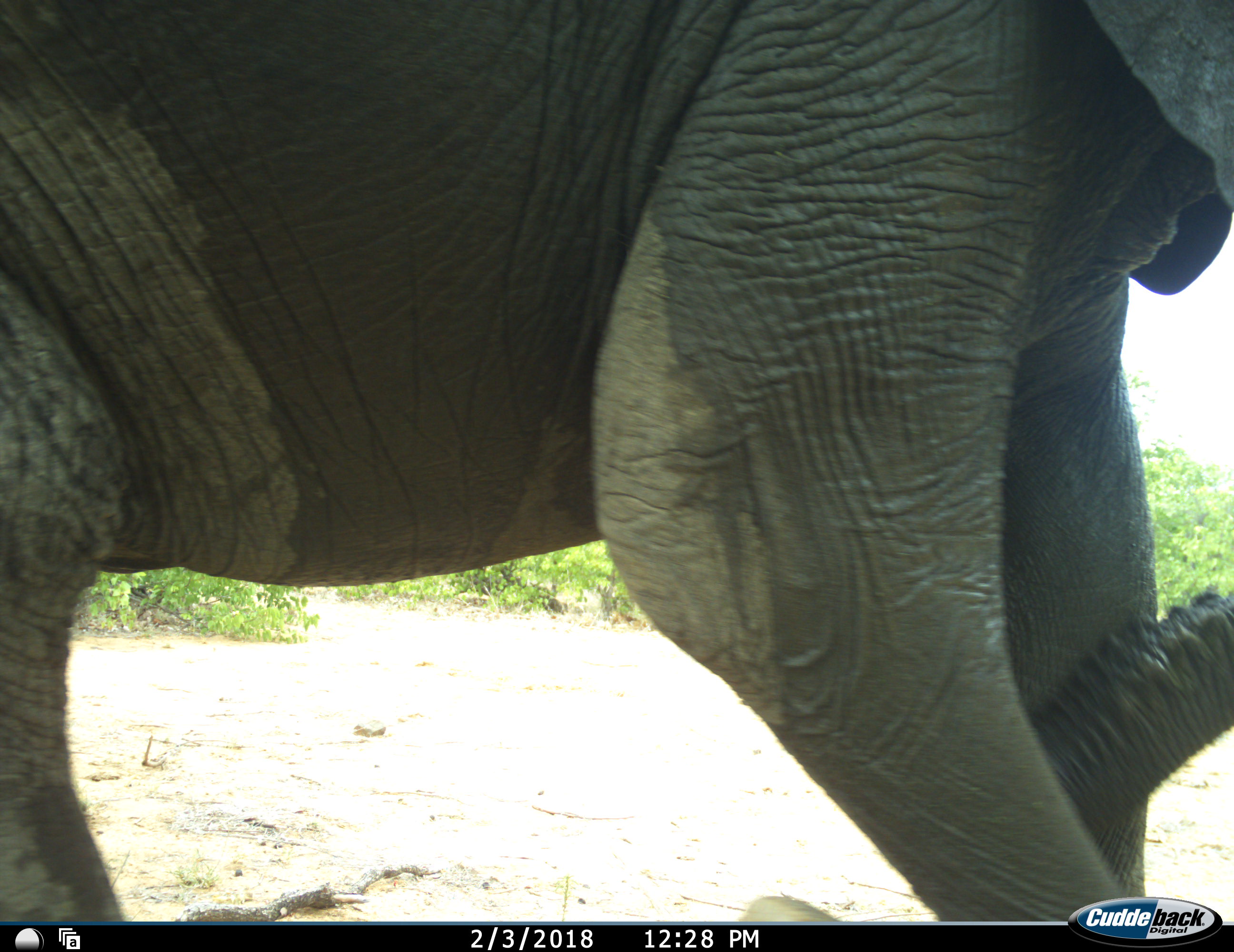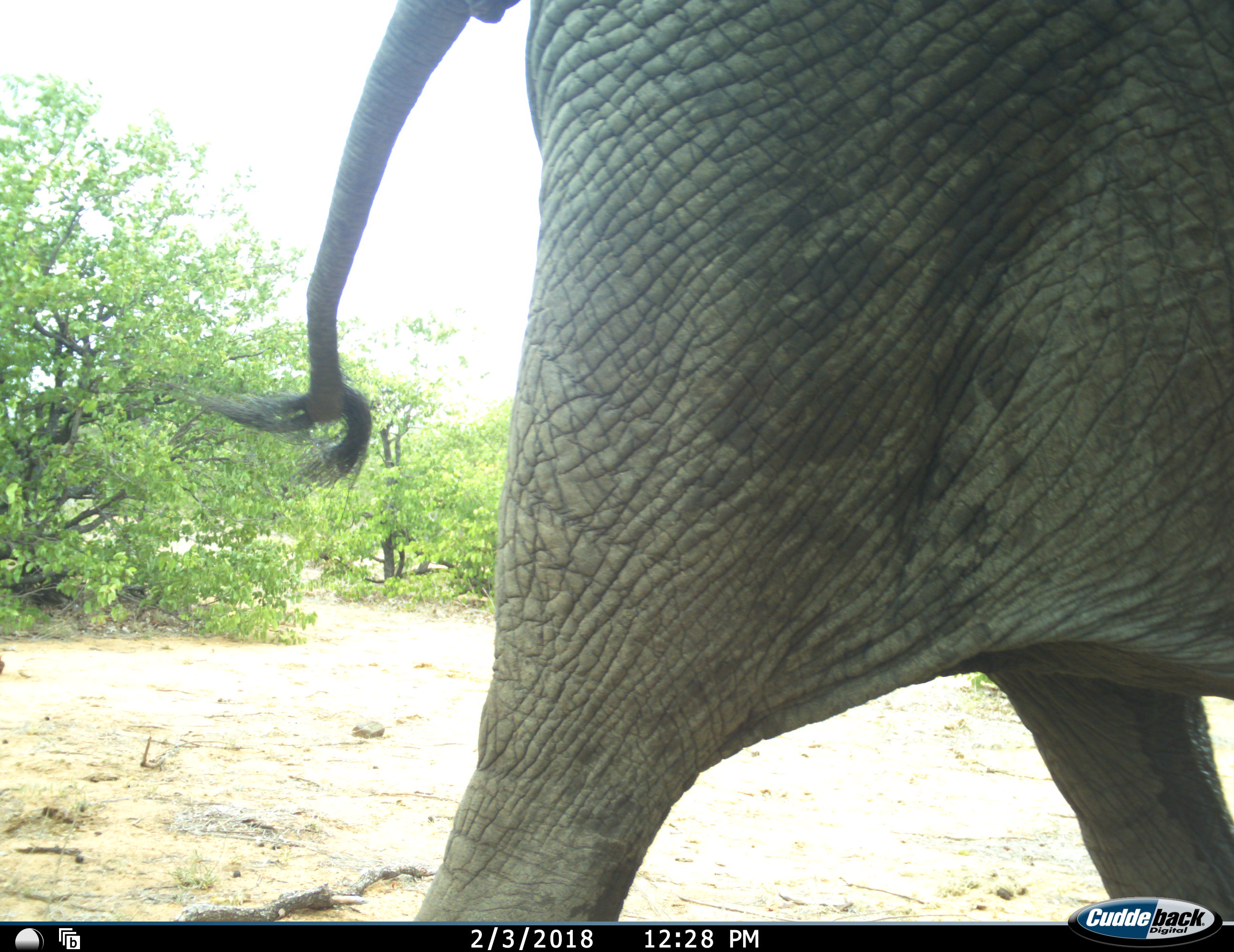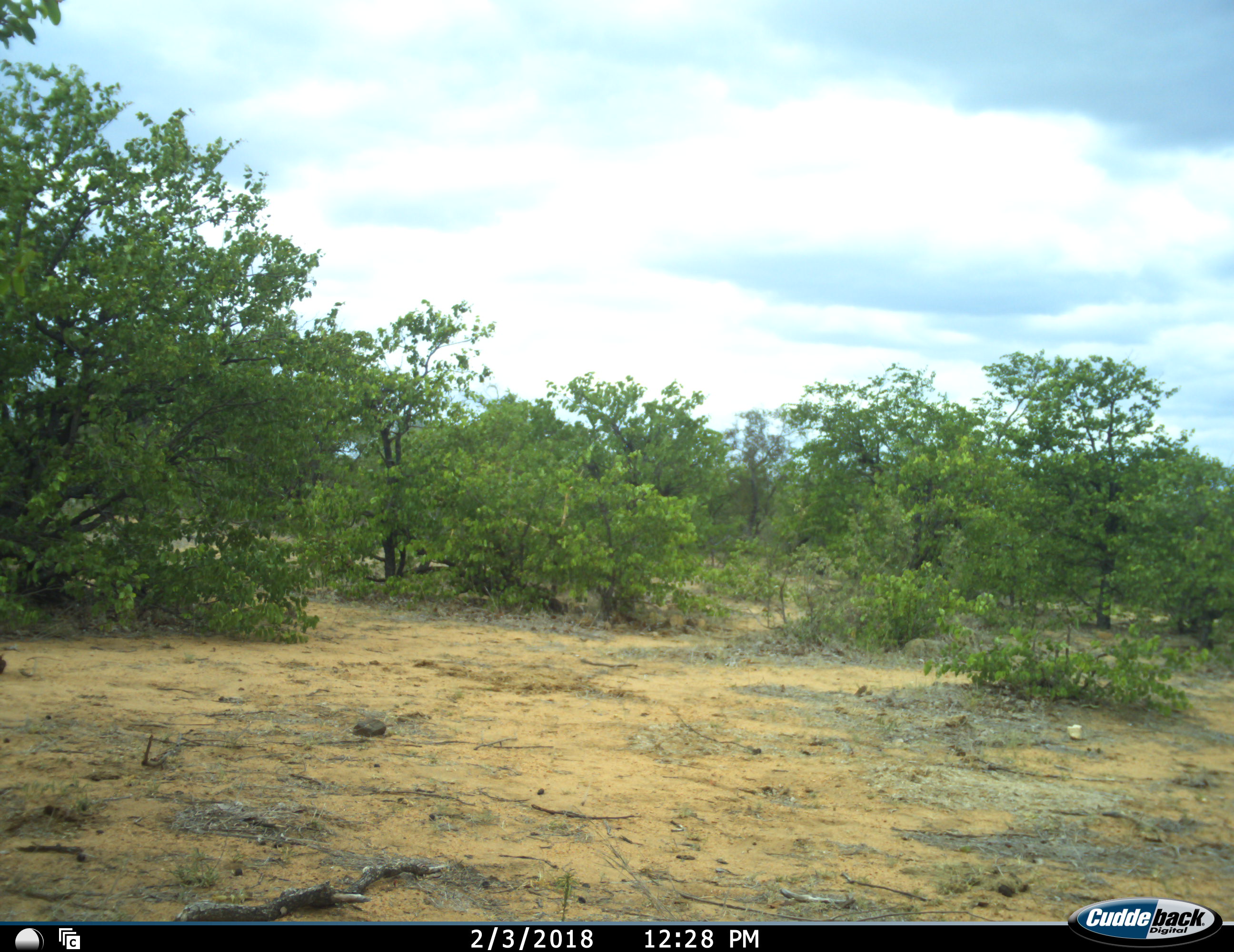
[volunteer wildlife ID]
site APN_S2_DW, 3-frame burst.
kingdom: Animalia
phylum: Chordata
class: Mammalia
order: Proboscidea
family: Elephantidae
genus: Loxodonta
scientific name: Loxodonta africana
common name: african bush elephant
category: elephant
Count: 1.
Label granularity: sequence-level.